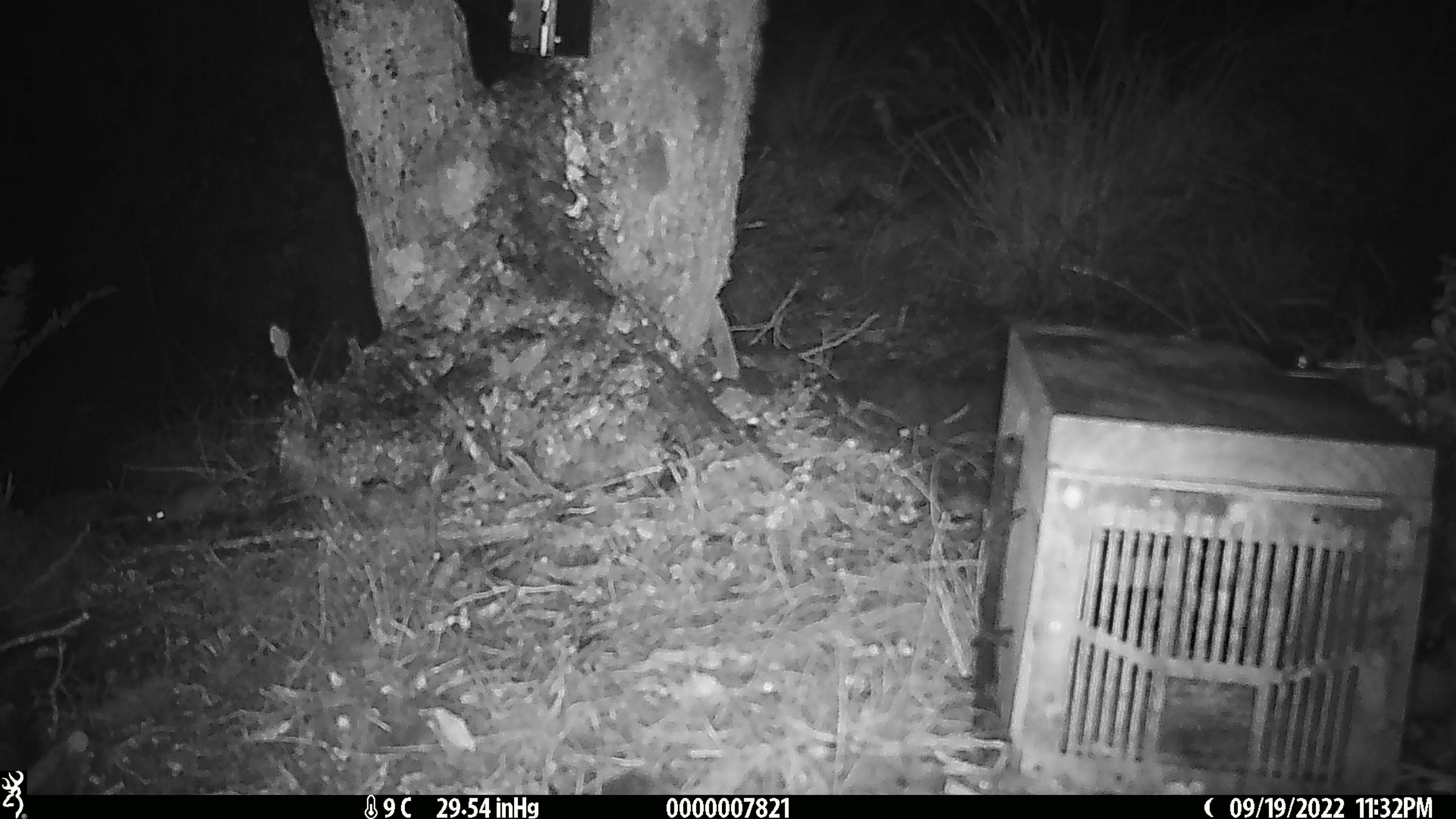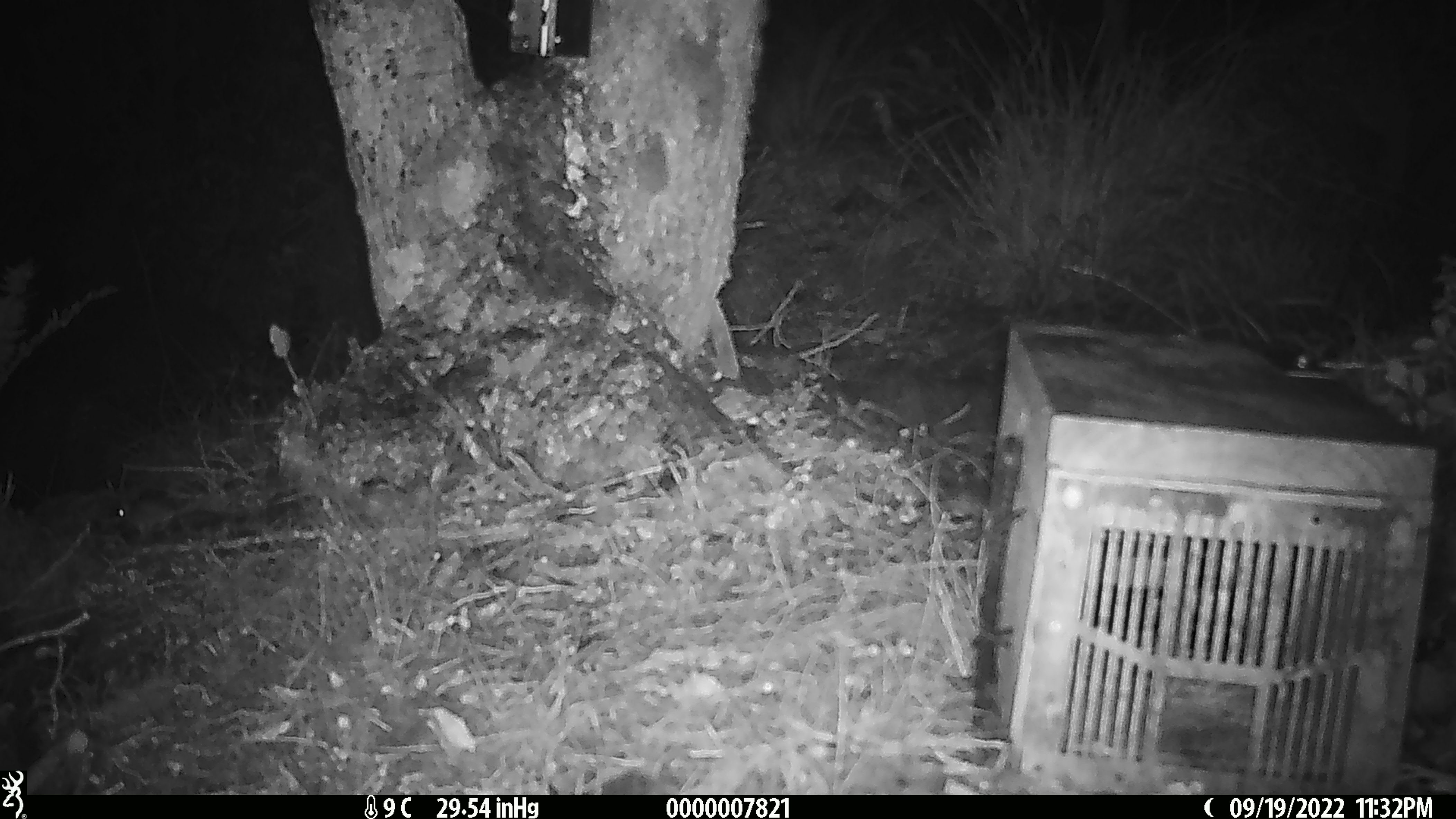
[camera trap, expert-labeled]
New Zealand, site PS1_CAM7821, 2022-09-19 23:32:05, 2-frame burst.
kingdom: Animalia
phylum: Chordata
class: Mammalia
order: Rodentia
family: Muridae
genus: Mus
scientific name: Mus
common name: mouse